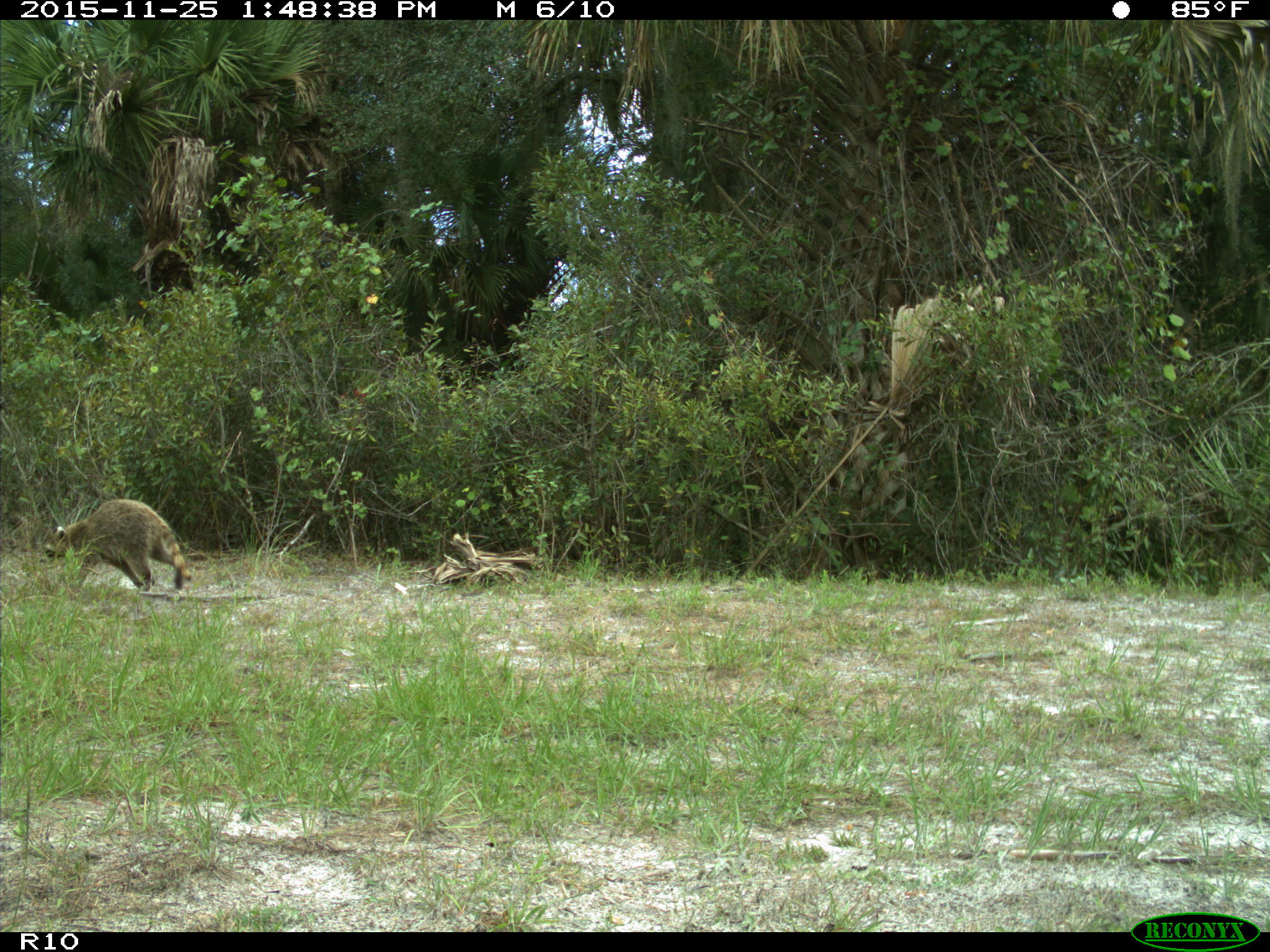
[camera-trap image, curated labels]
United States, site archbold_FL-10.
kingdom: Animalia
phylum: Chordata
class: Mammalia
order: Carnivora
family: Procyonidae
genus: Procyon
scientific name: Procyon lotor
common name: common raccoon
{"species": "Procyon lotor (common raccoon)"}